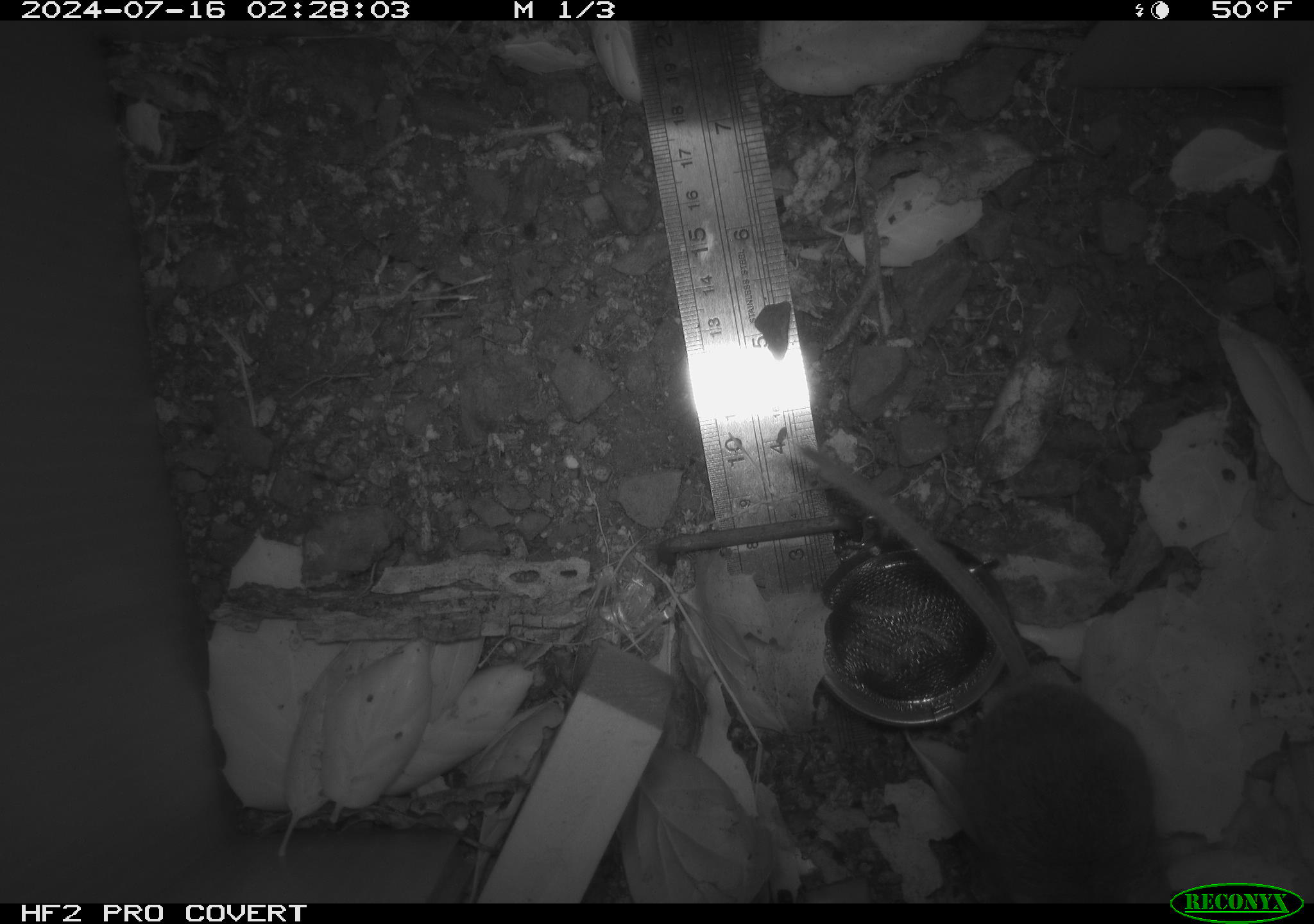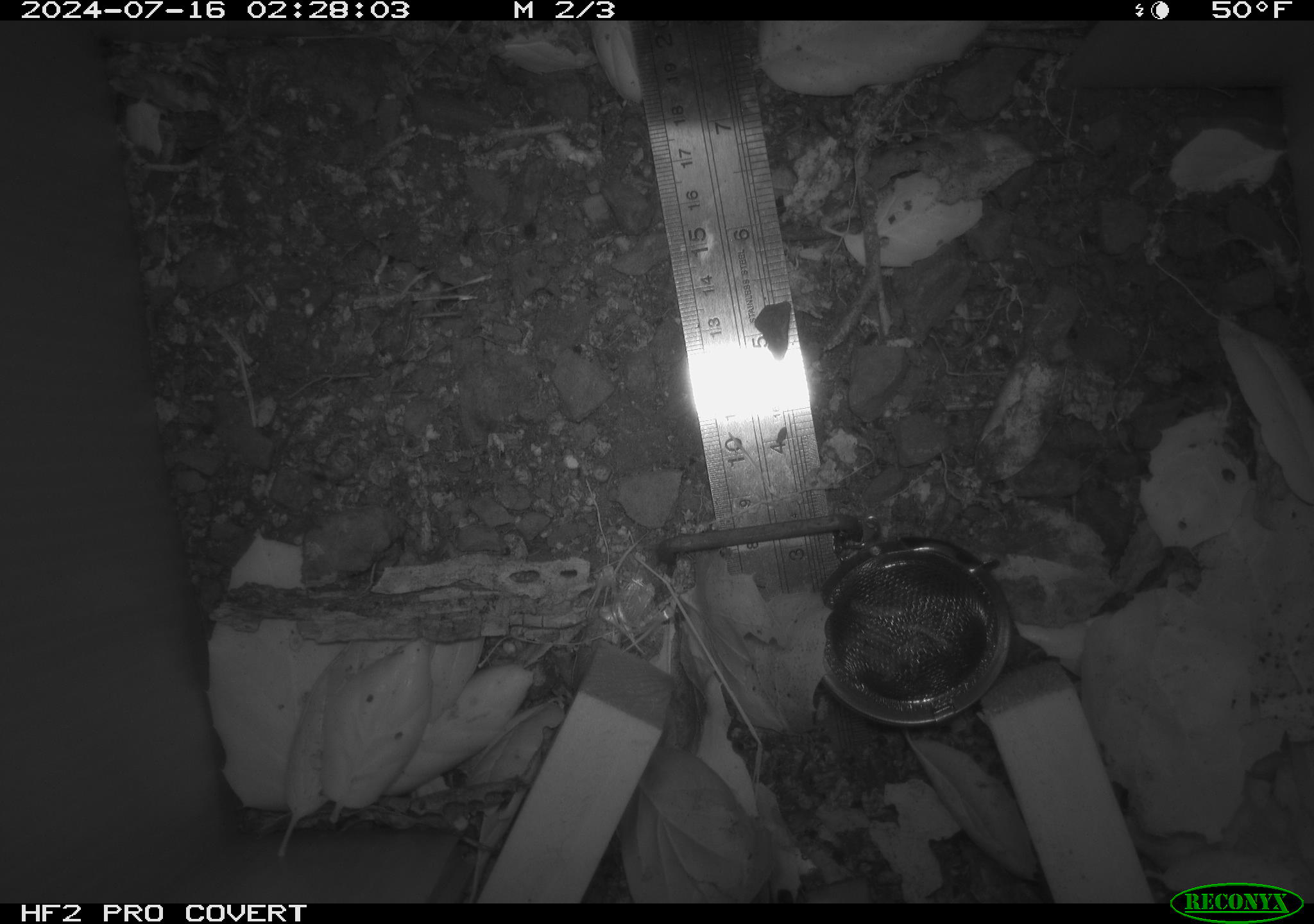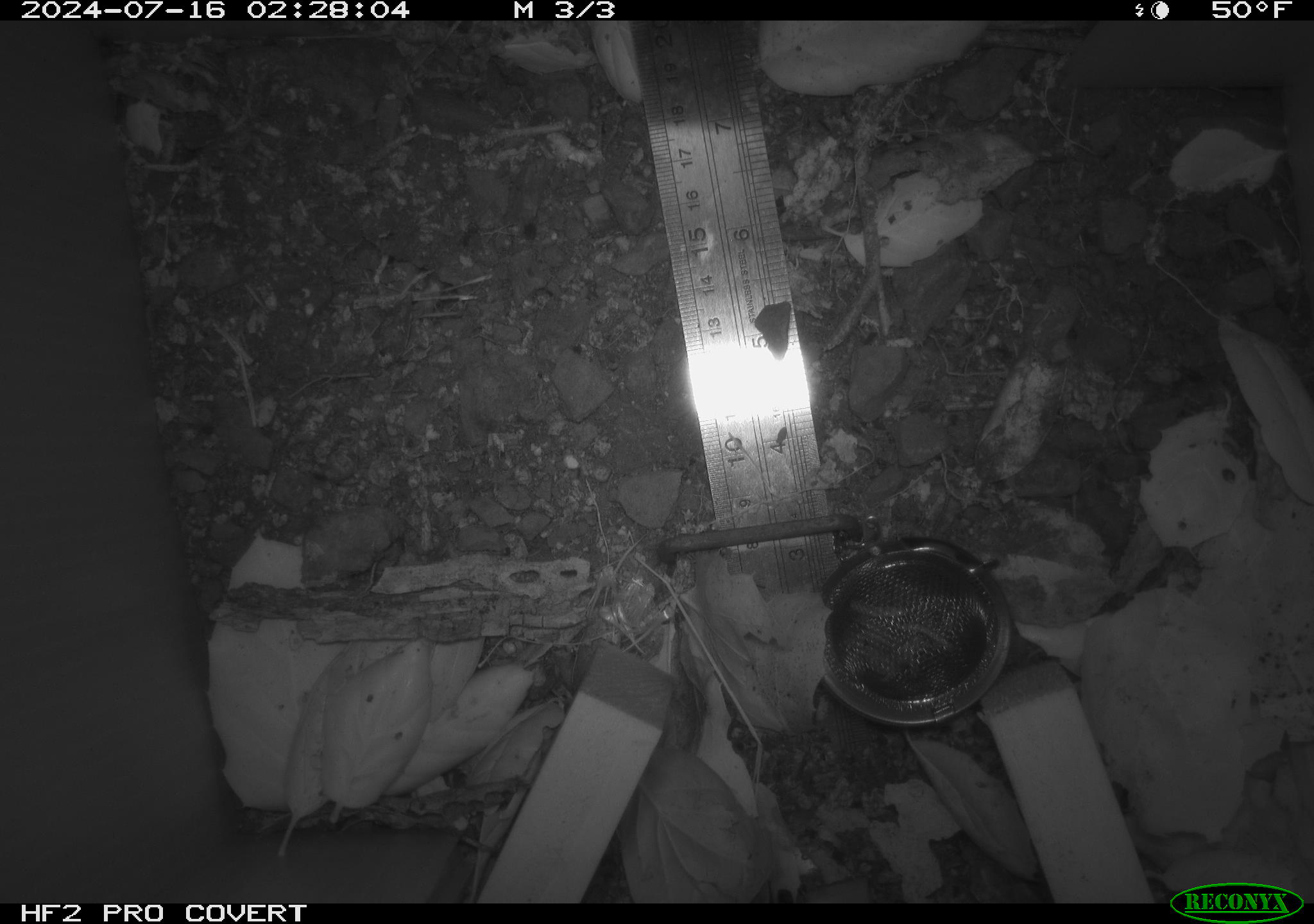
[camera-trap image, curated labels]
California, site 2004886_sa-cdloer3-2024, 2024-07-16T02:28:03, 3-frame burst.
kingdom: Animalia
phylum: Chordata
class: Mammalia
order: Rodentia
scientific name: Rodentia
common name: rodent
Rodent (Rodentia).